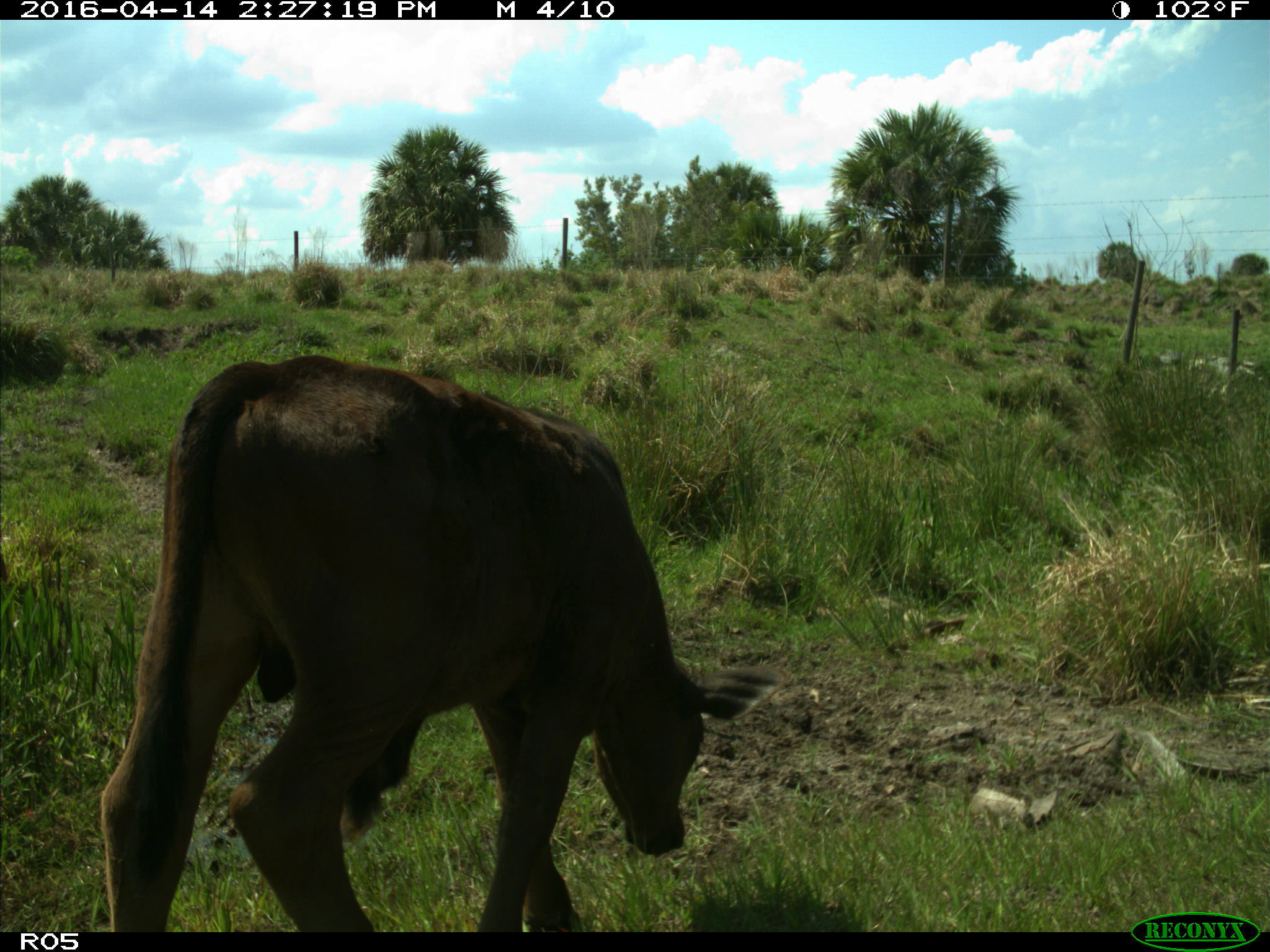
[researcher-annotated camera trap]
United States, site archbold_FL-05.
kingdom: Animalia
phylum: Chordata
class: Mammalia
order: Artiodactyla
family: Bovidae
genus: Bos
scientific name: Bos taurus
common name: domestic cow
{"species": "Bos taurus (domestic cow)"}